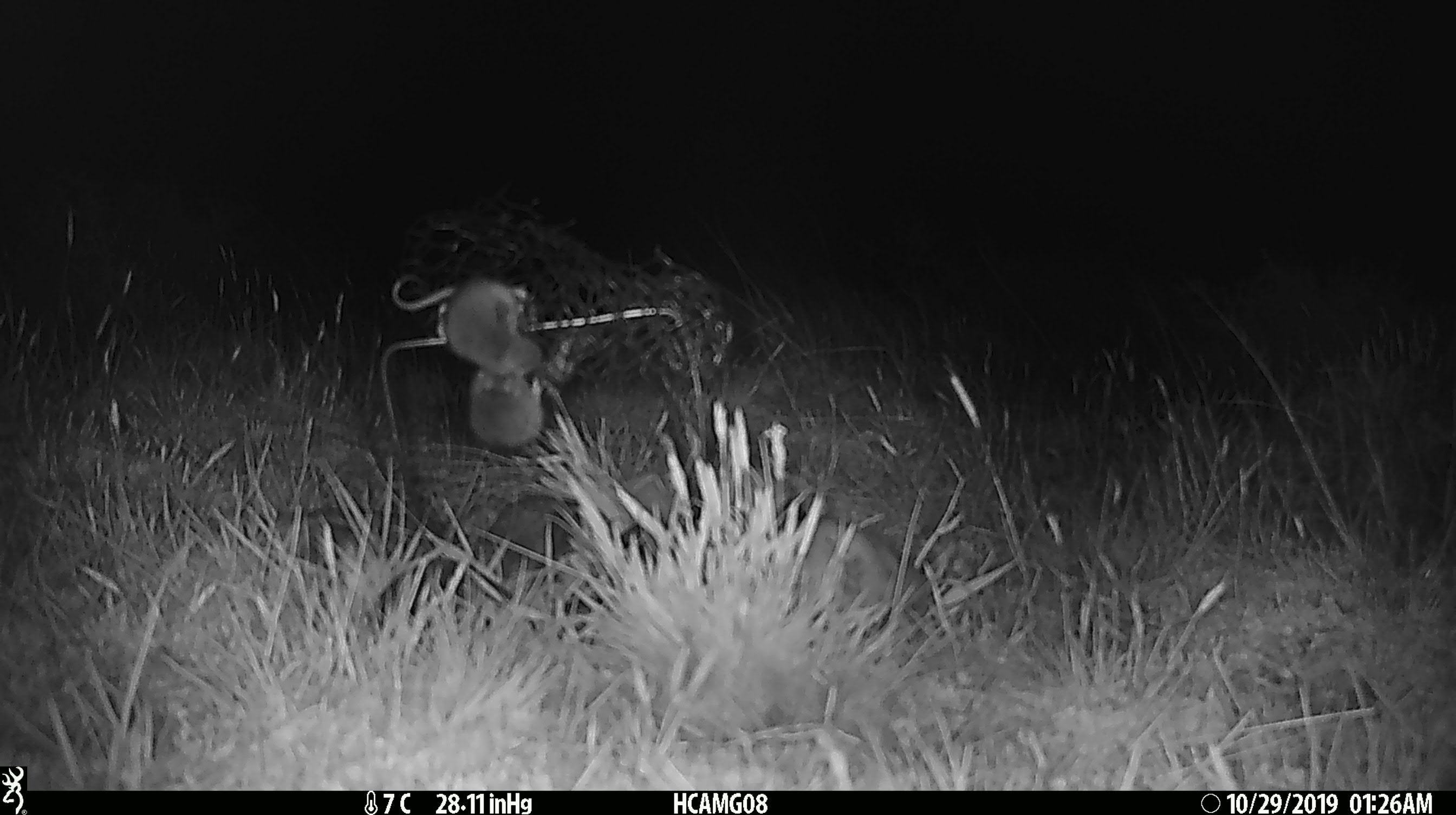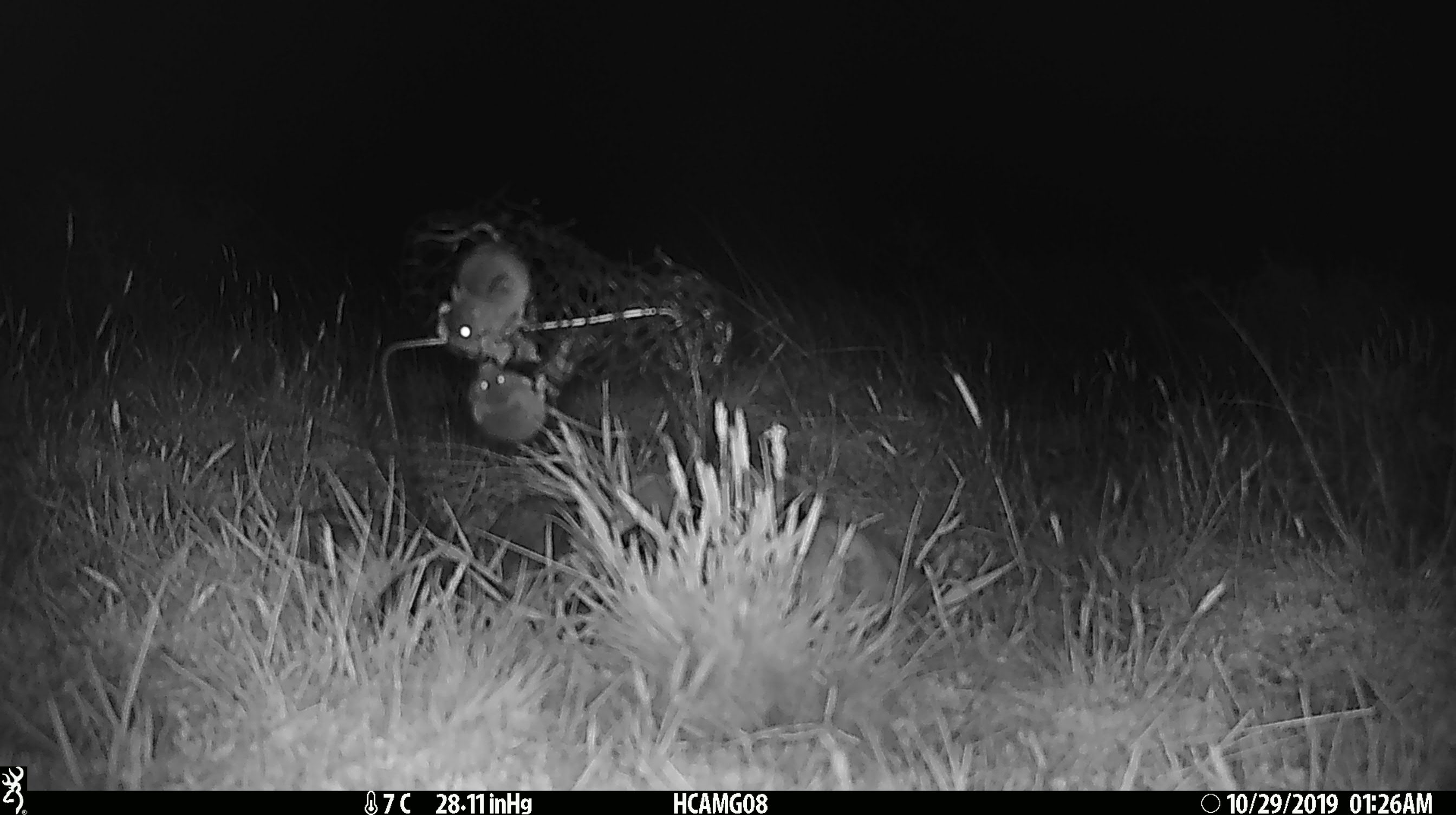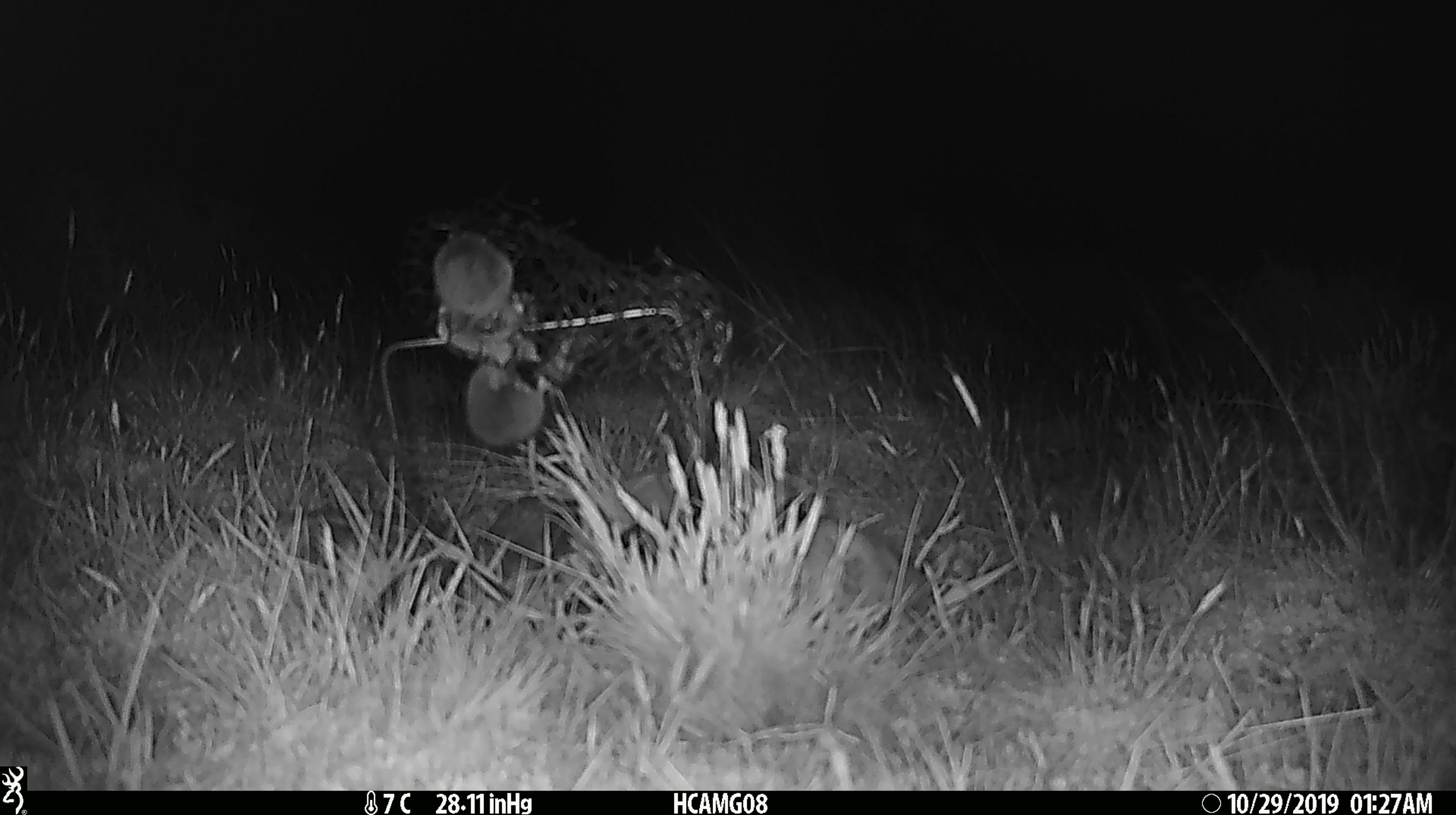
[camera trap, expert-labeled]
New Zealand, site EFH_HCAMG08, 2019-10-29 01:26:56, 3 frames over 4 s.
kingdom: Animalia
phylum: Chordata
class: Mammalia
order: Rodentia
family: Muridae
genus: Mus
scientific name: Mus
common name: mouse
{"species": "mouse (Mus)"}